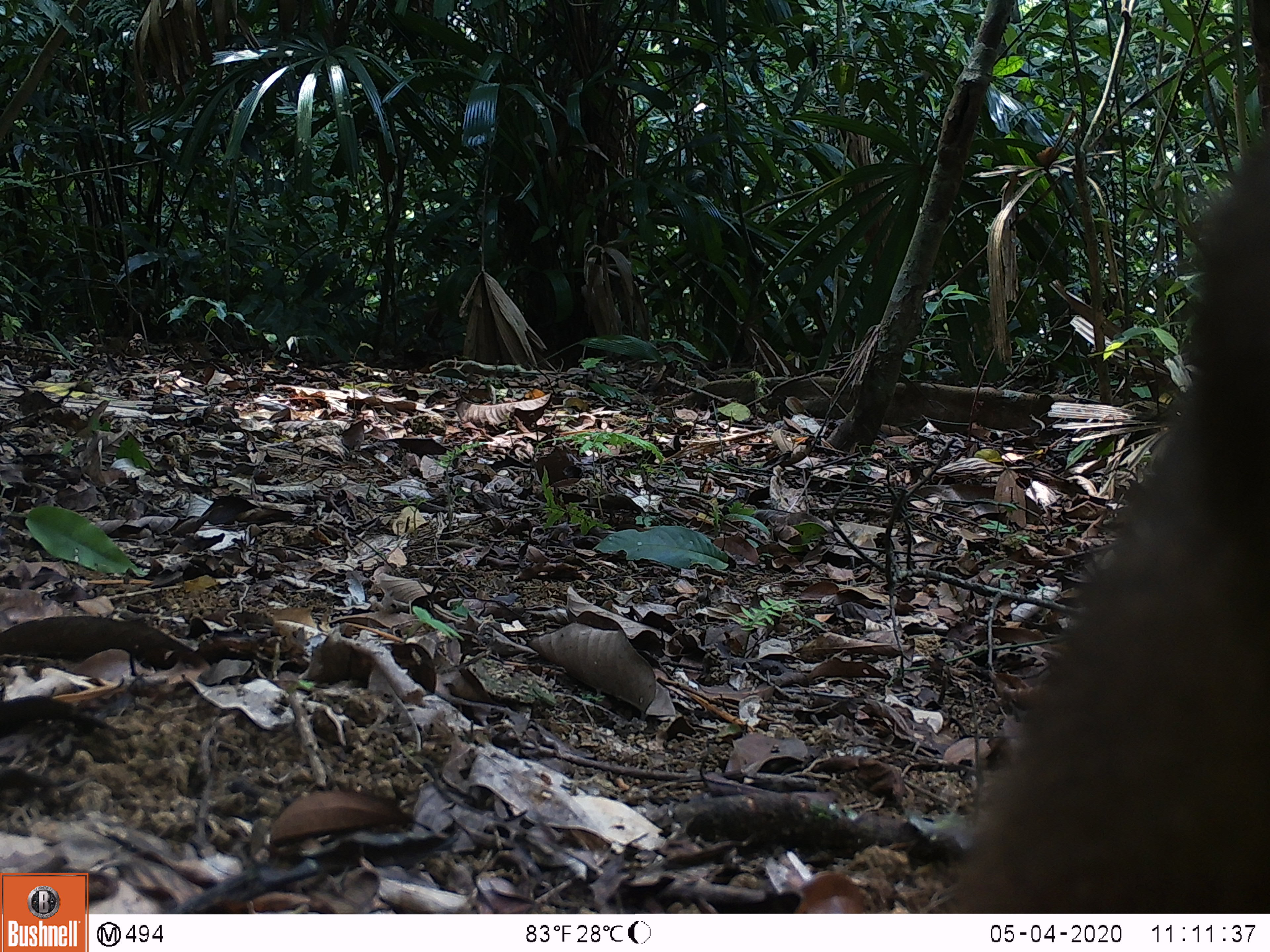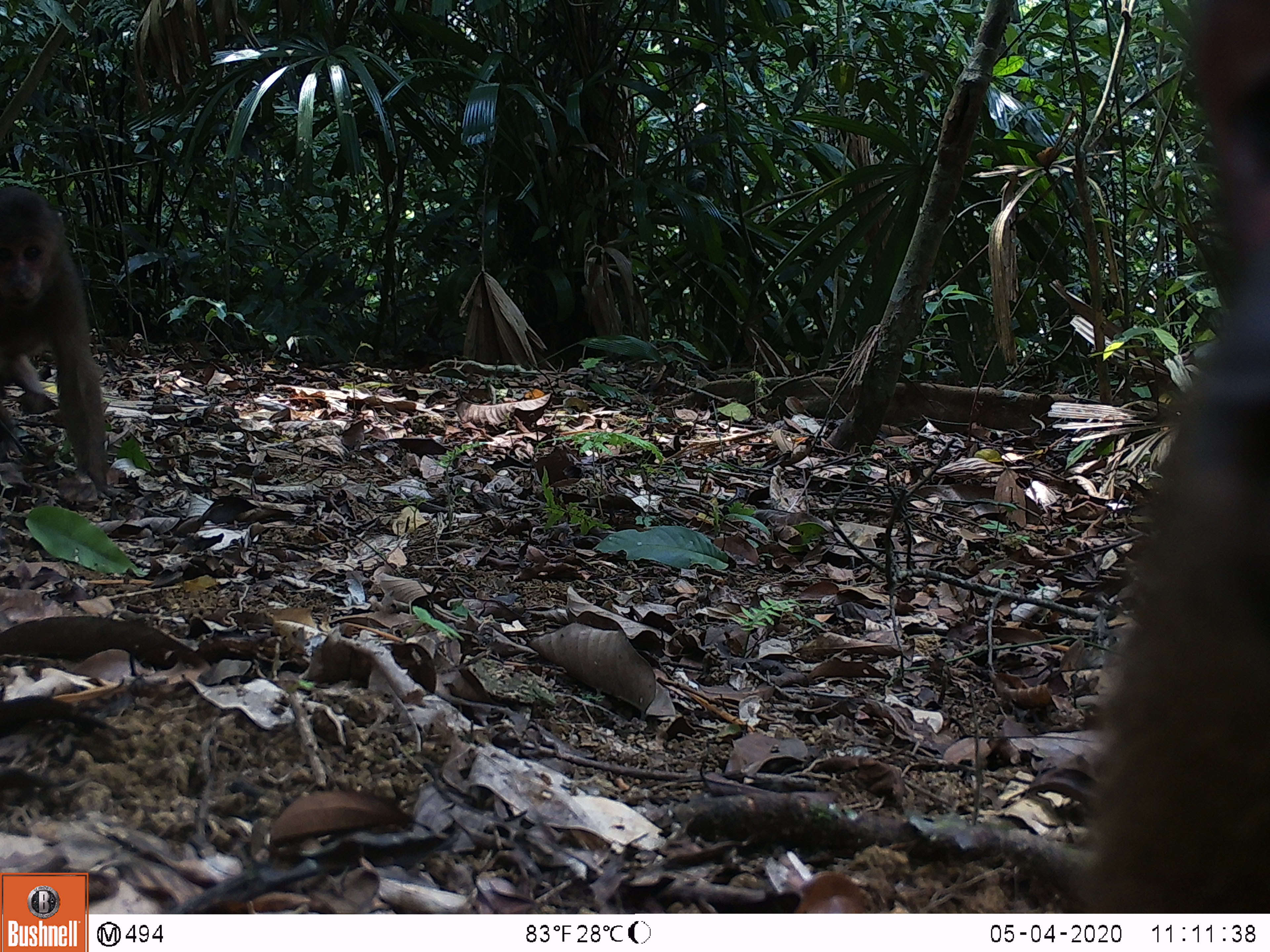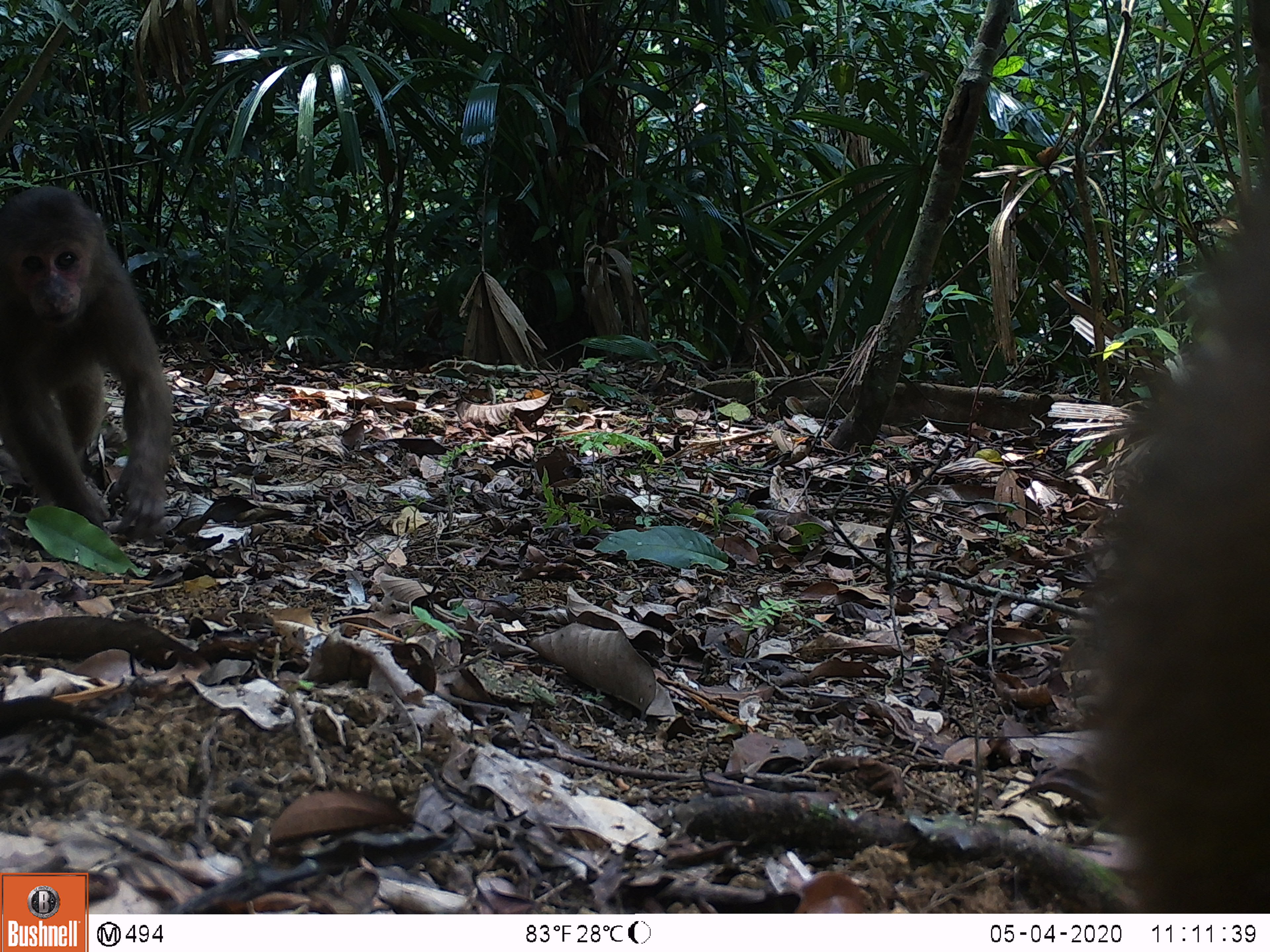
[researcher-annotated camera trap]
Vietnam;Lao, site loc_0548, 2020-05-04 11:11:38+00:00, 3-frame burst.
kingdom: Animalia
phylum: Chordata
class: Mammalia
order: Primates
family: Cercopithecidae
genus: Macaca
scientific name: Macaca arctoides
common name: stump-tailed macaque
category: stump tailed macaque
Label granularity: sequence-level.